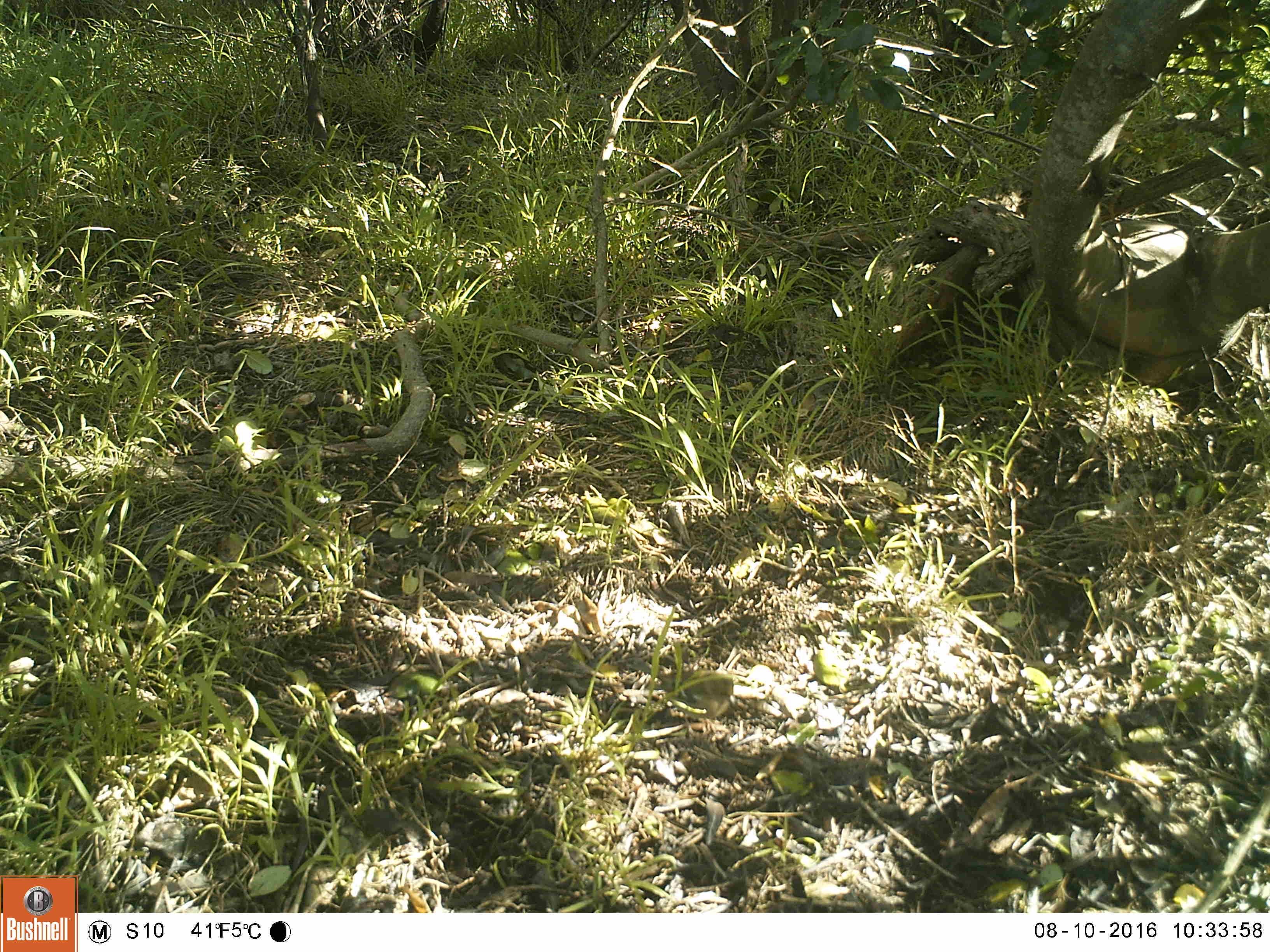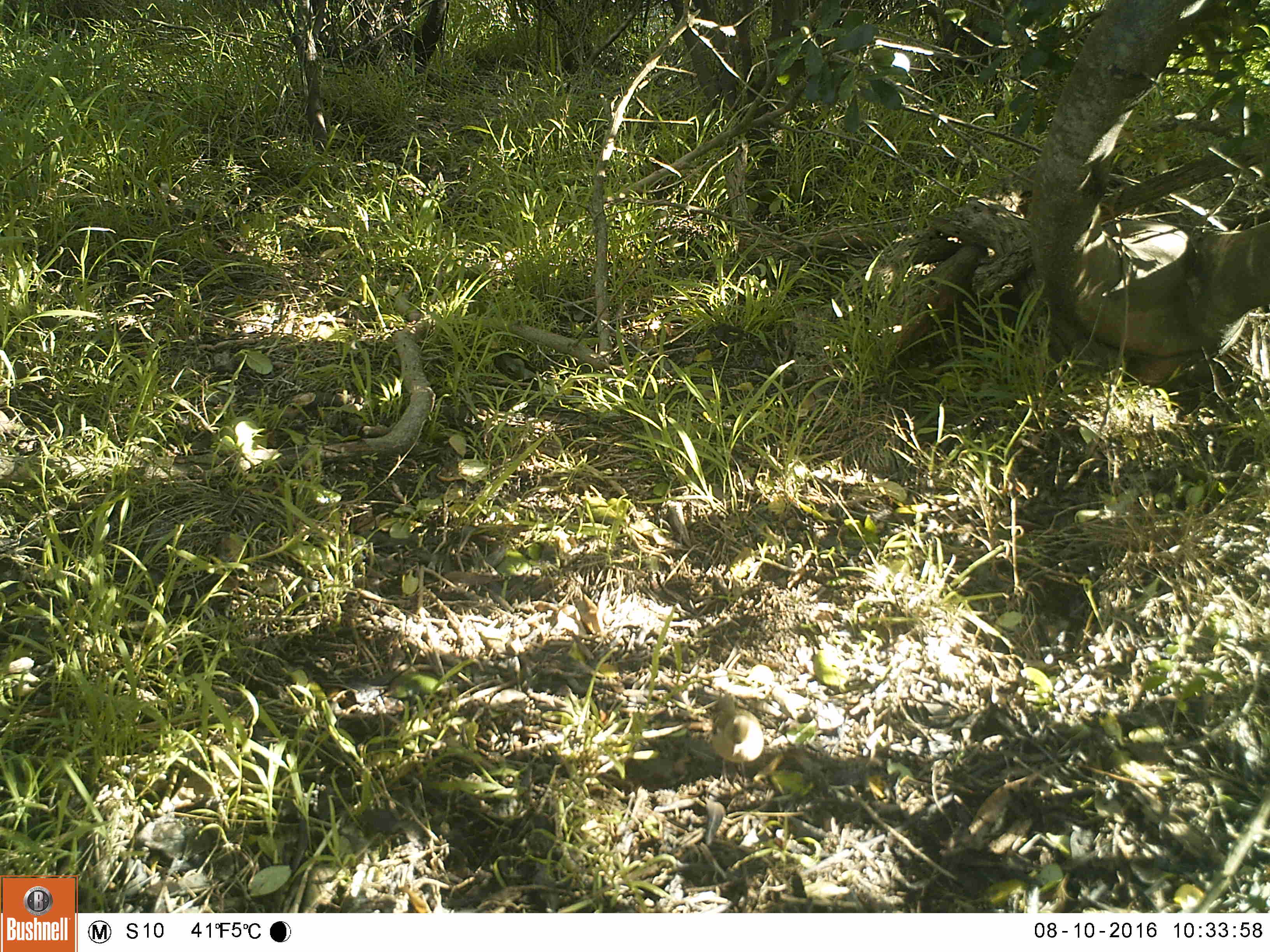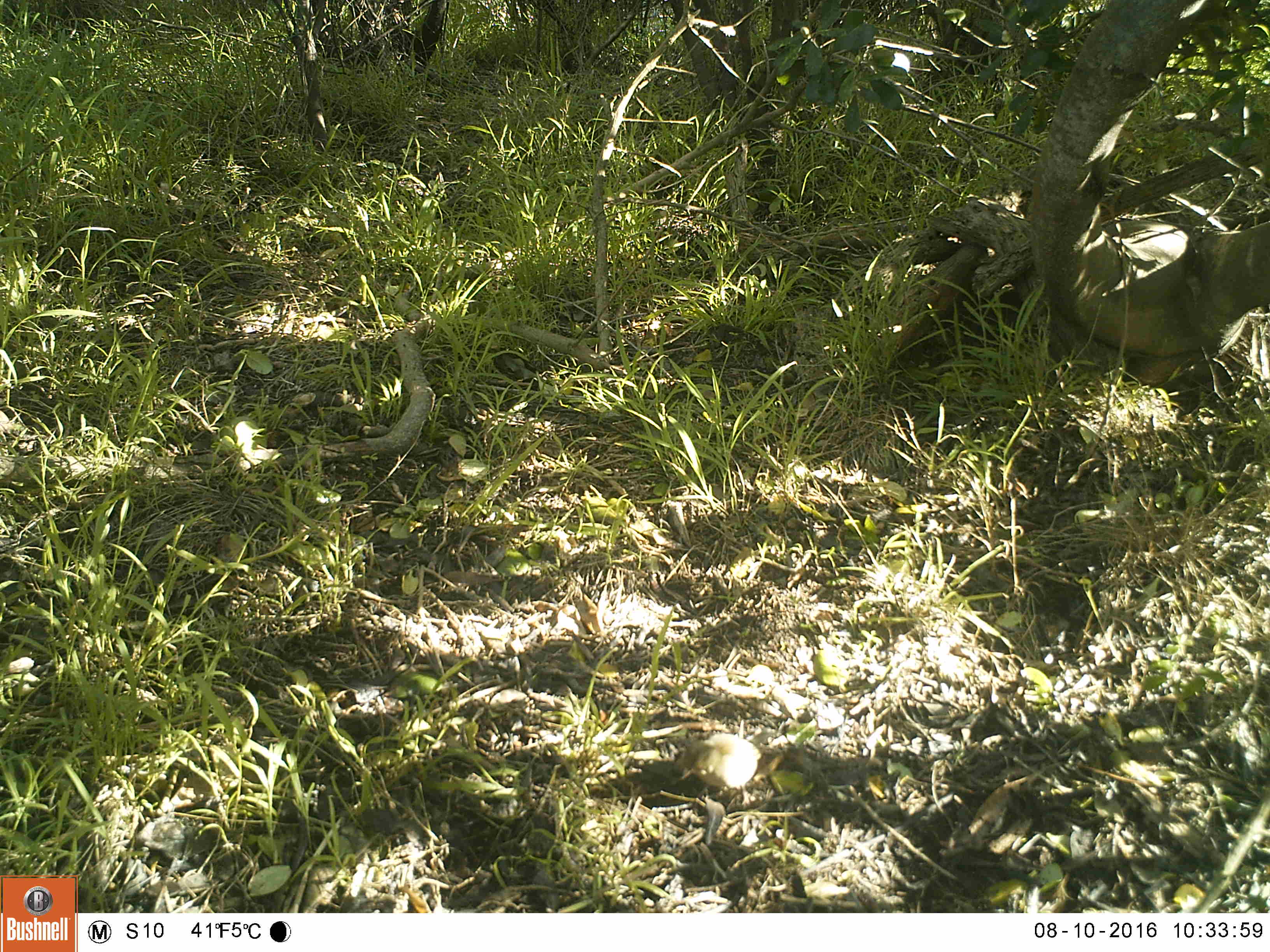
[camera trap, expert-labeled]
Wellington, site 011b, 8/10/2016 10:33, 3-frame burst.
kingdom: Animalia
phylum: Chordata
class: Aves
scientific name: Aves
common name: bird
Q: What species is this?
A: Bird (Aves).